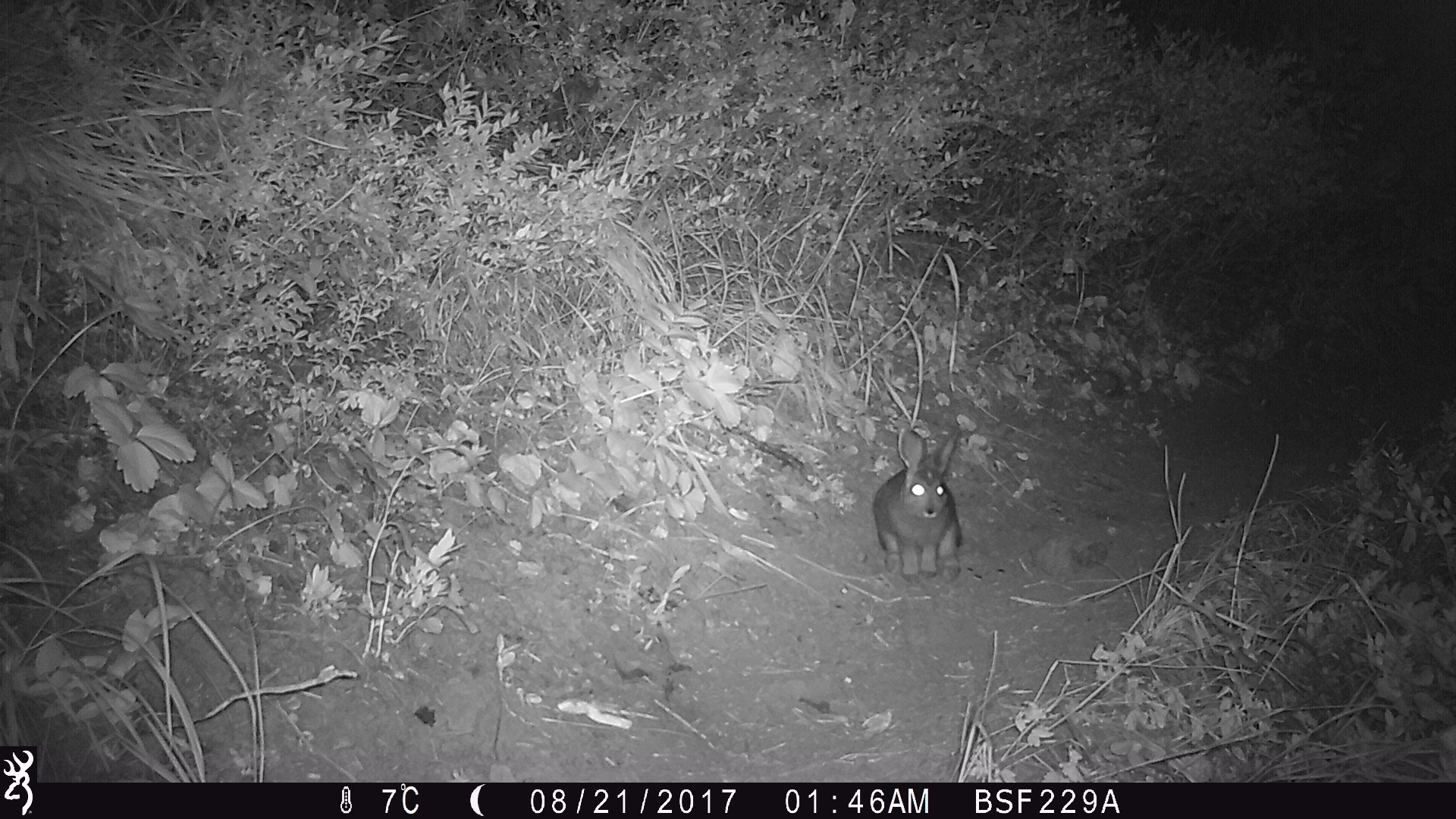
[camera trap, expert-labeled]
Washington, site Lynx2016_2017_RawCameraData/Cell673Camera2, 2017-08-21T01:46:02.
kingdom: Animalia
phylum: Chordata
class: Mammalia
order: Lagomorpha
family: Leporidae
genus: Lepus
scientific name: Lepus americanus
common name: snowshoe hare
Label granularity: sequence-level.